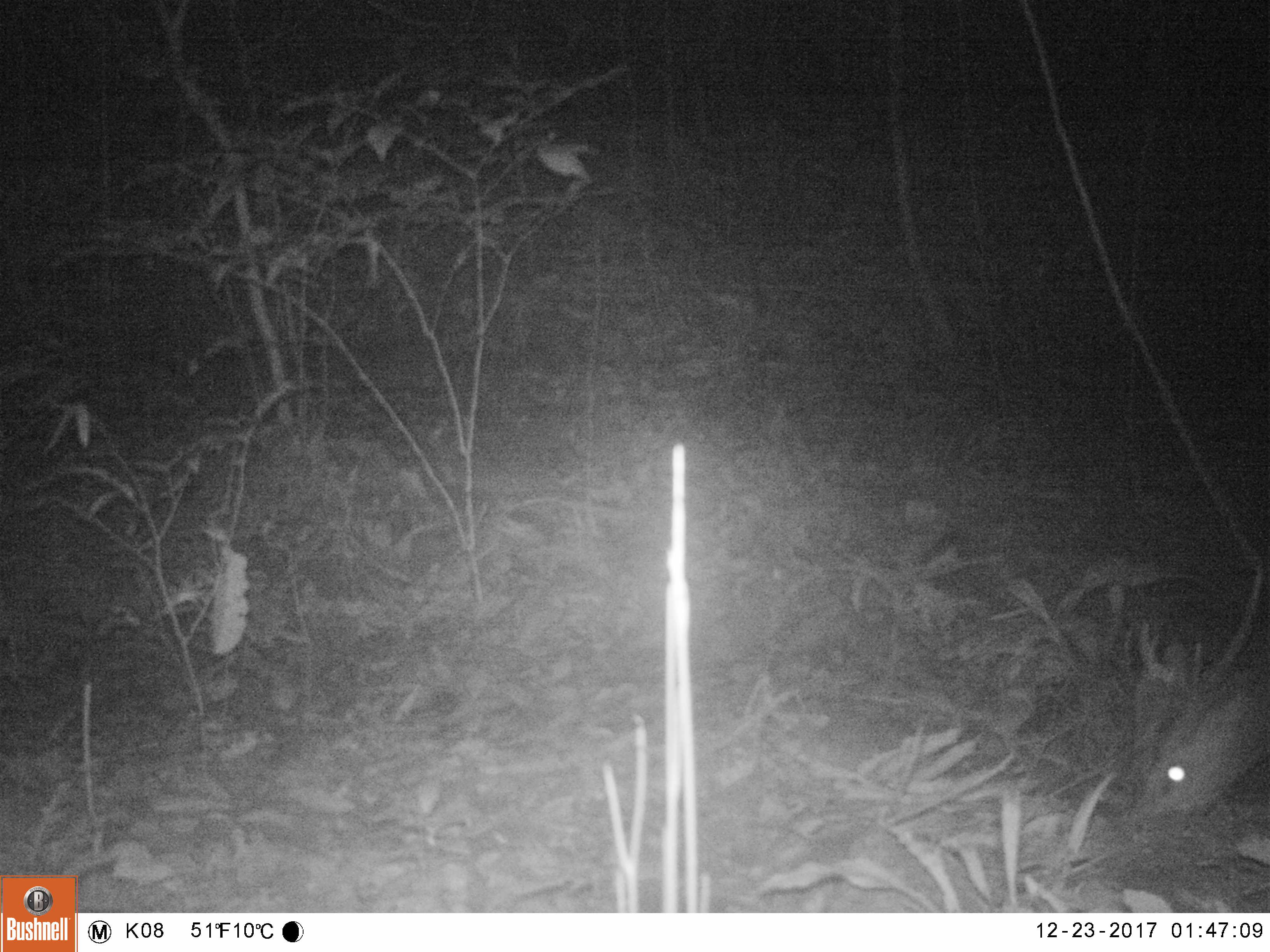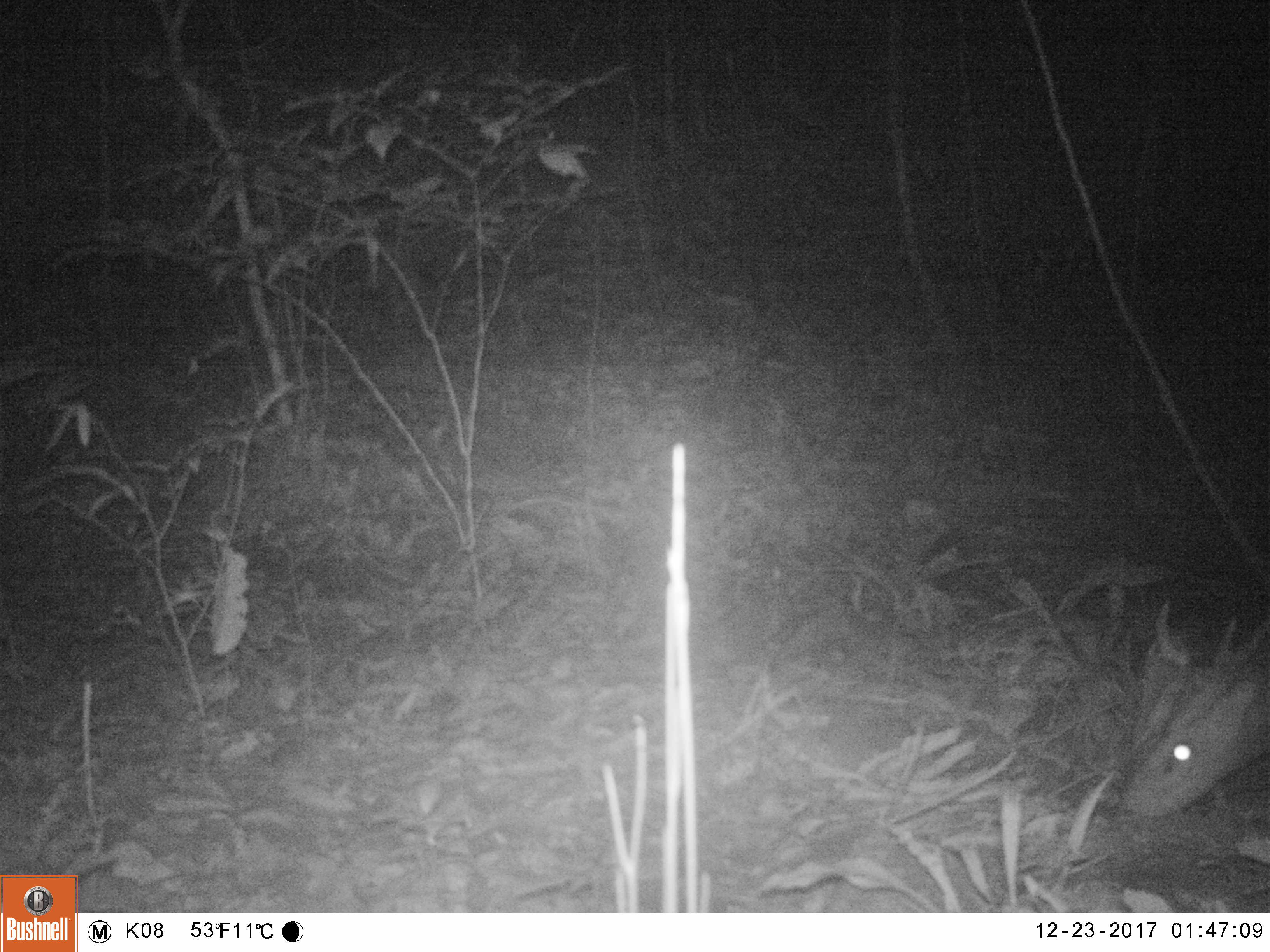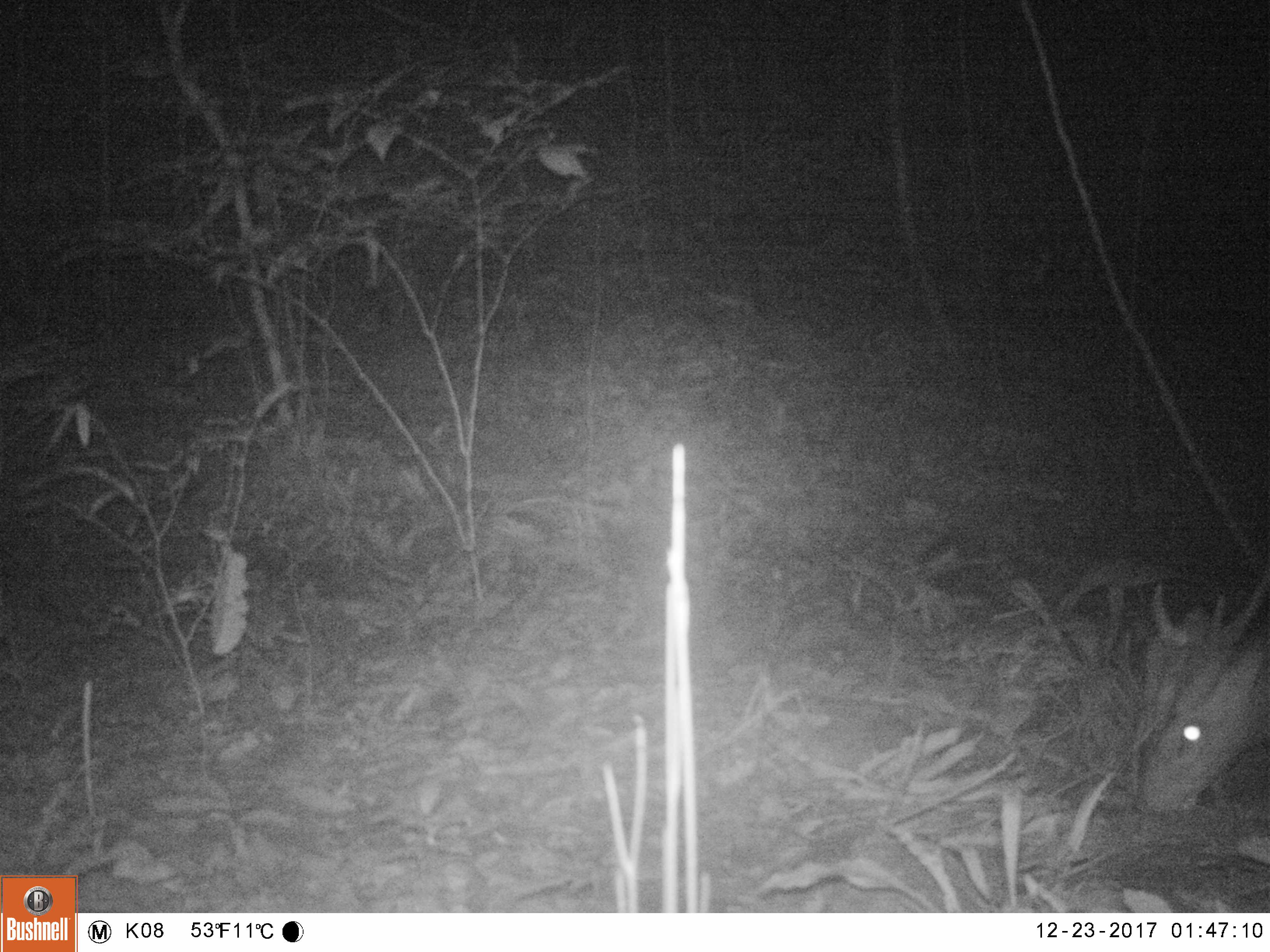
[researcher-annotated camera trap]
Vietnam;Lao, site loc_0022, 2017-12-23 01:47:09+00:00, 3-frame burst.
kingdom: Animalia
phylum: Chordata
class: Mammalia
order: Artiodactyla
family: Cervidae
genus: Muntiacus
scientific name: Muntiacus vuquangensis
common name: large-antlered muntjac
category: large antlered muntjac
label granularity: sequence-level